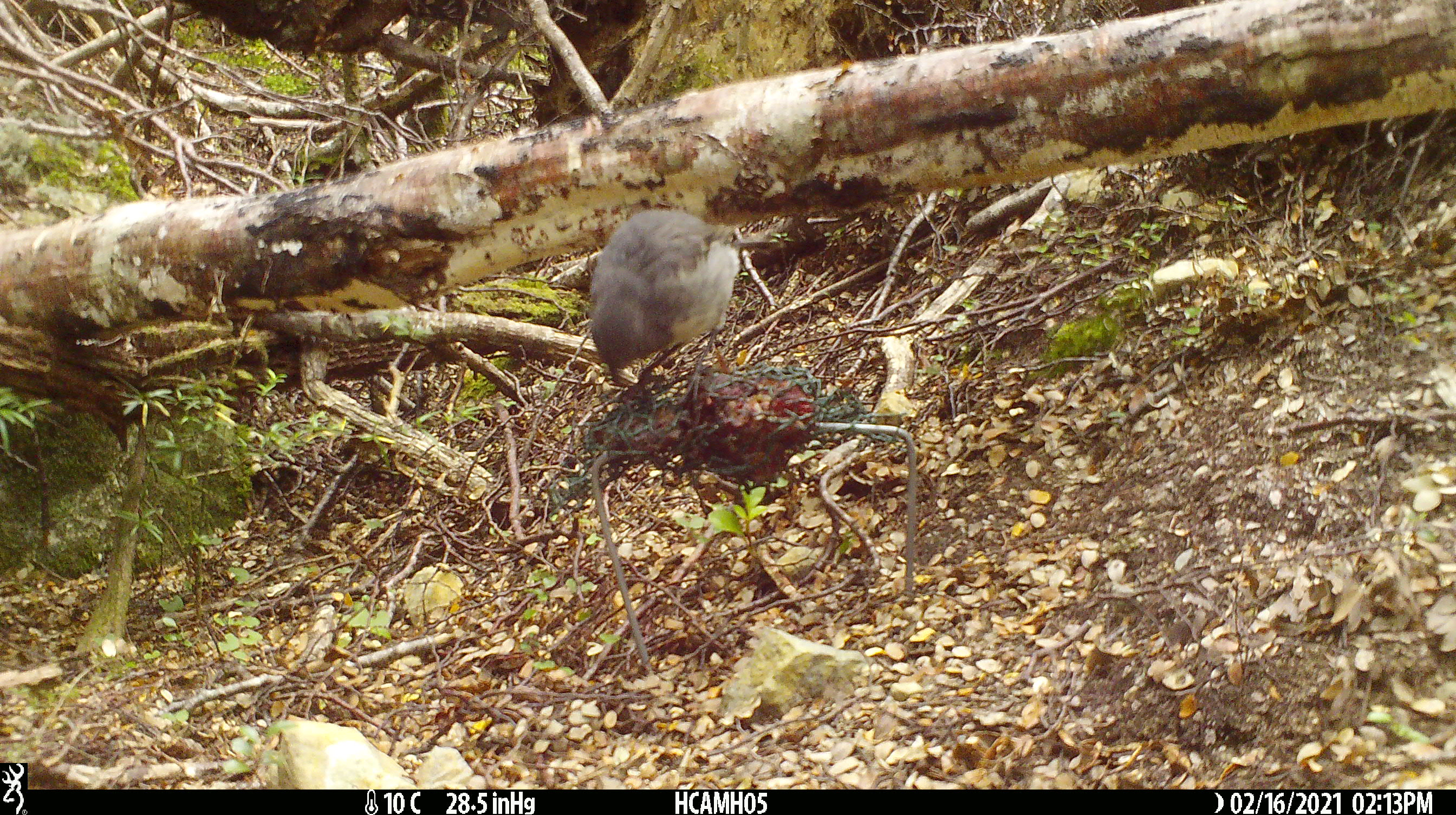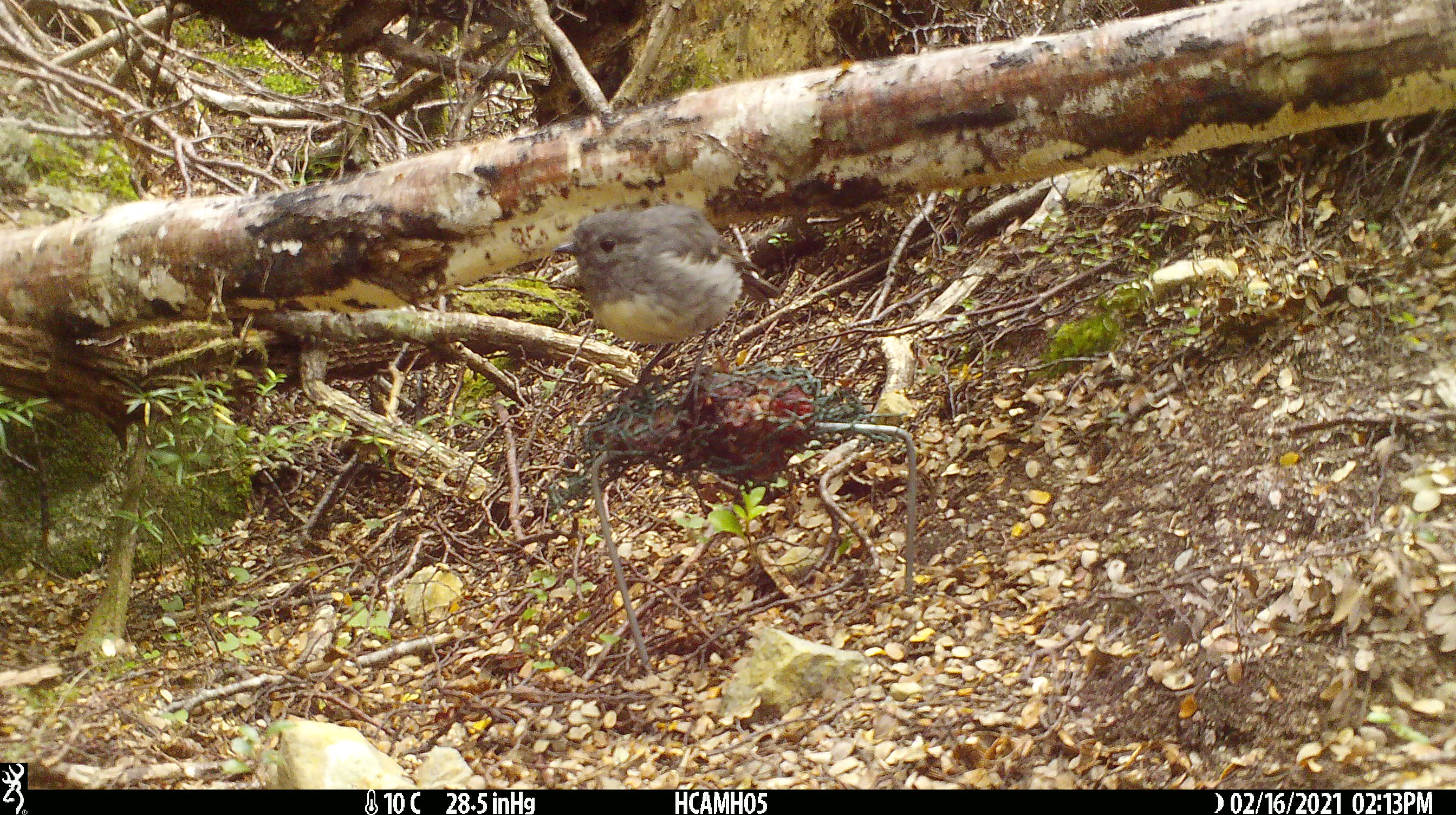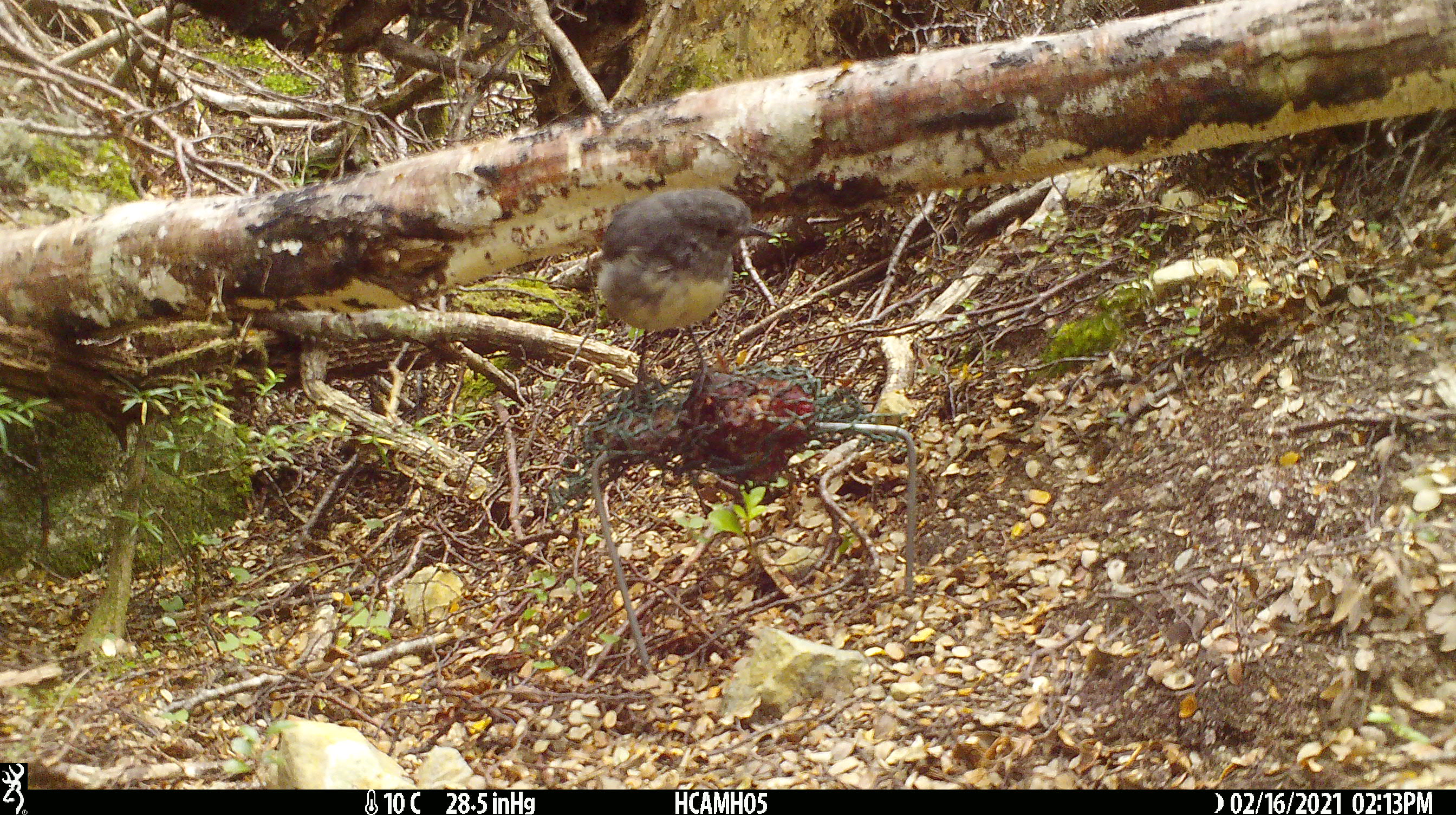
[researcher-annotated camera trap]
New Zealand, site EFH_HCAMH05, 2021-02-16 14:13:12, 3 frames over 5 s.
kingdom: Animalia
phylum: Chordata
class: Aves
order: Passeriformes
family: Petroicidae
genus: Petroica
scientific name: Petroica australis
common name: new zealand robin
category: robin